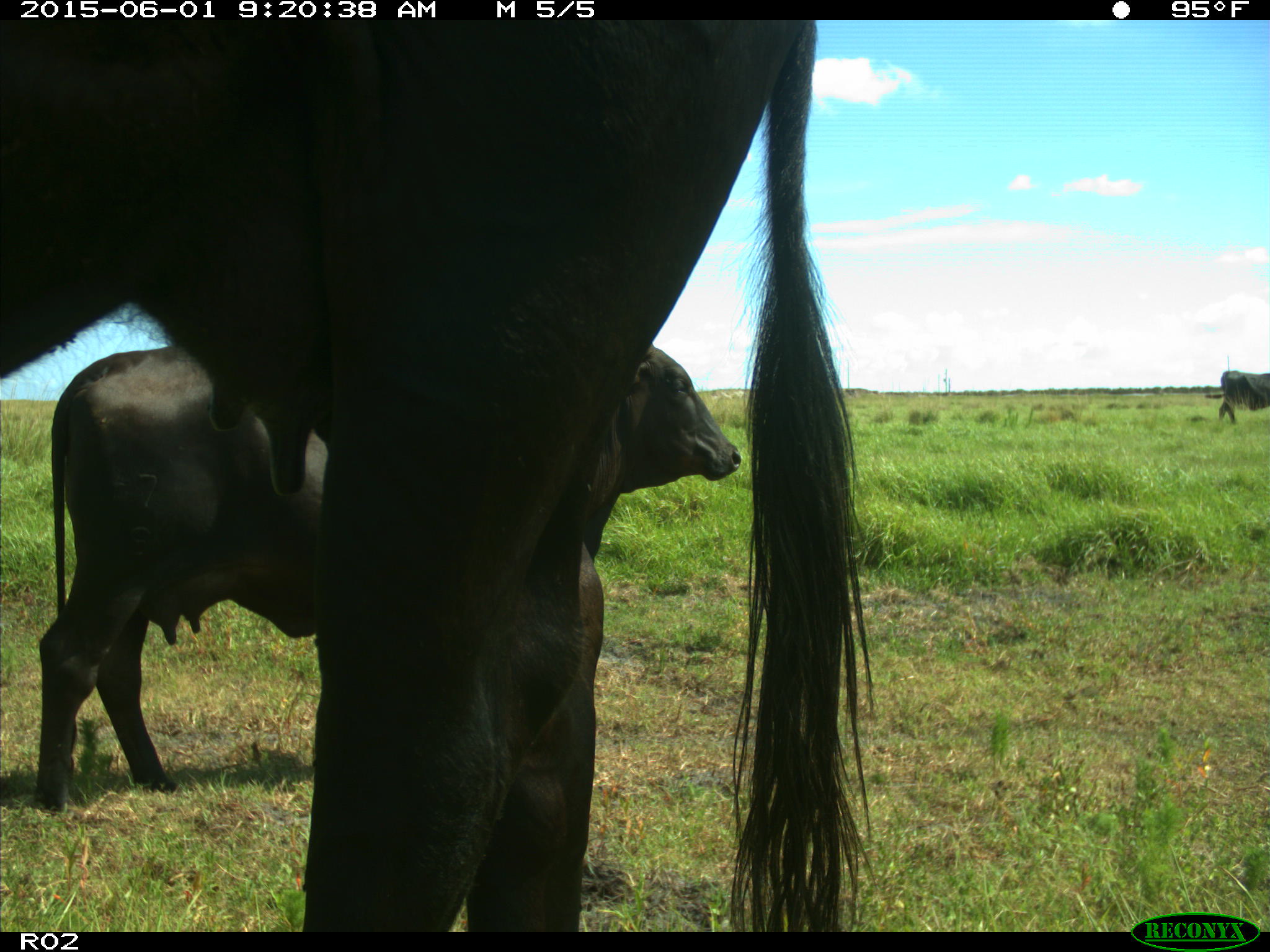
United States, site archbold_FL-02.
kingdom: Animalia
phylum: Chordata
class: Mammalia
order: Artiodactyla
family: Bovidae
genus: Bos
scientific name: Bos taurus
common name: domestic cow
Bos taurus (domestic cow).